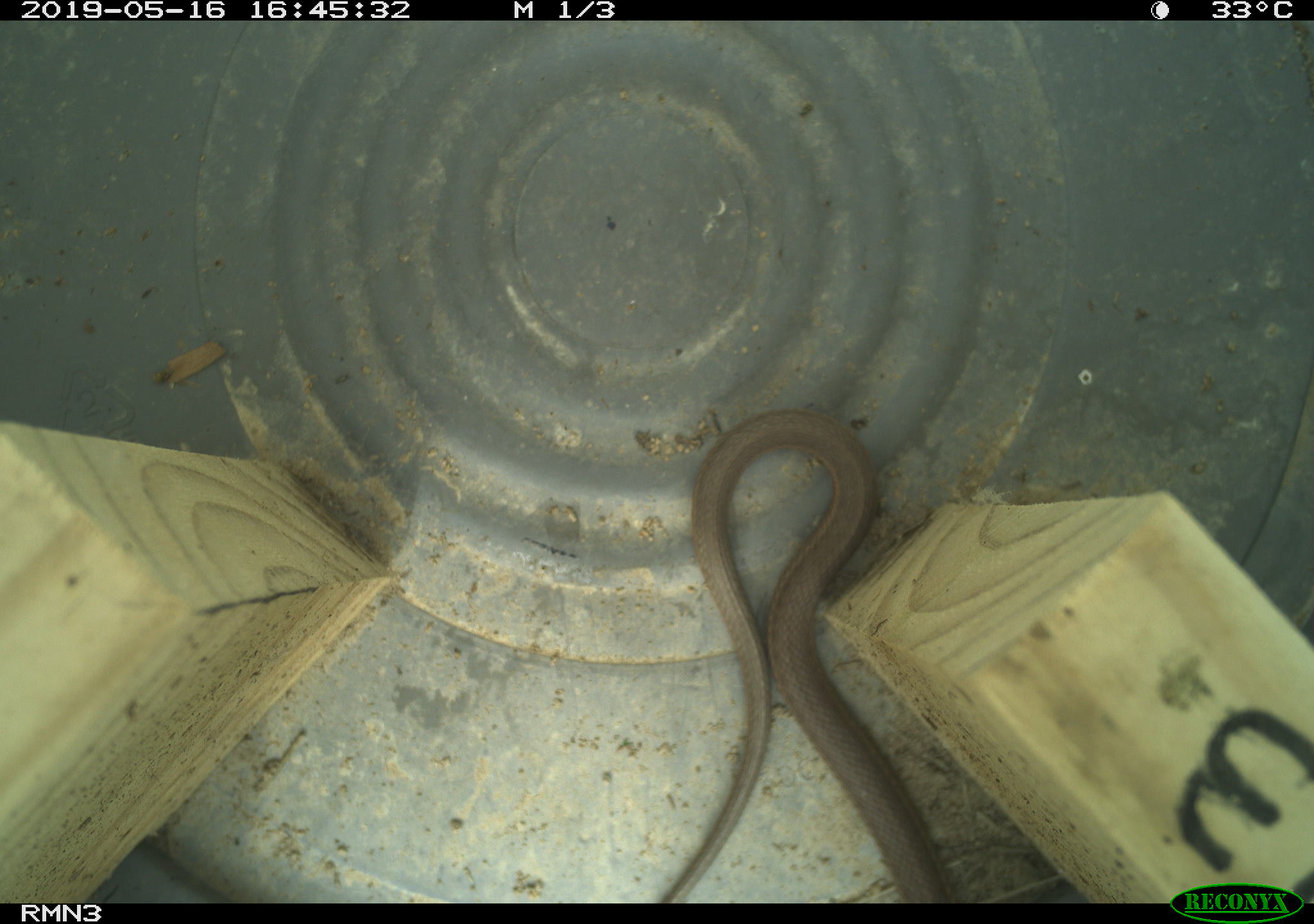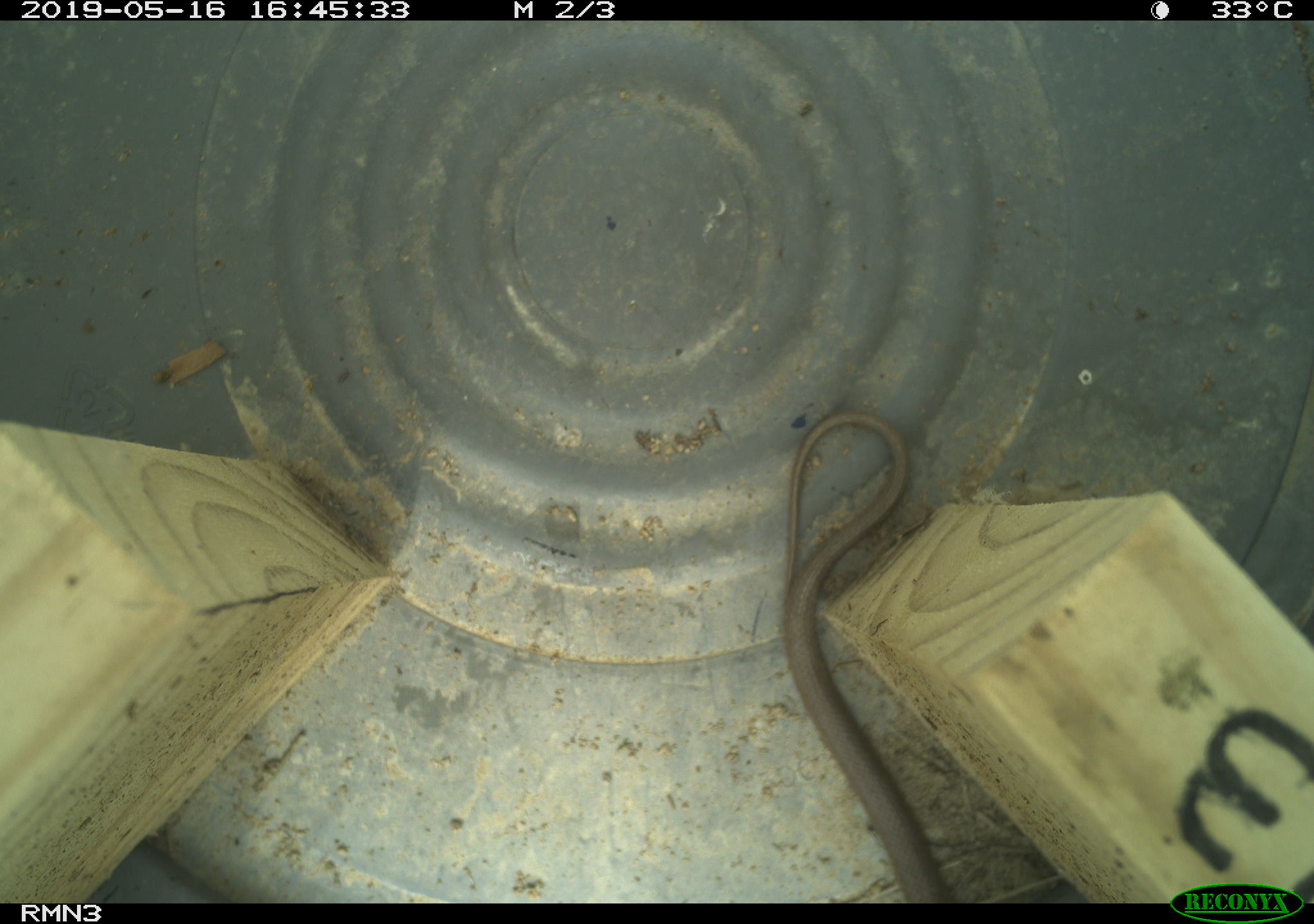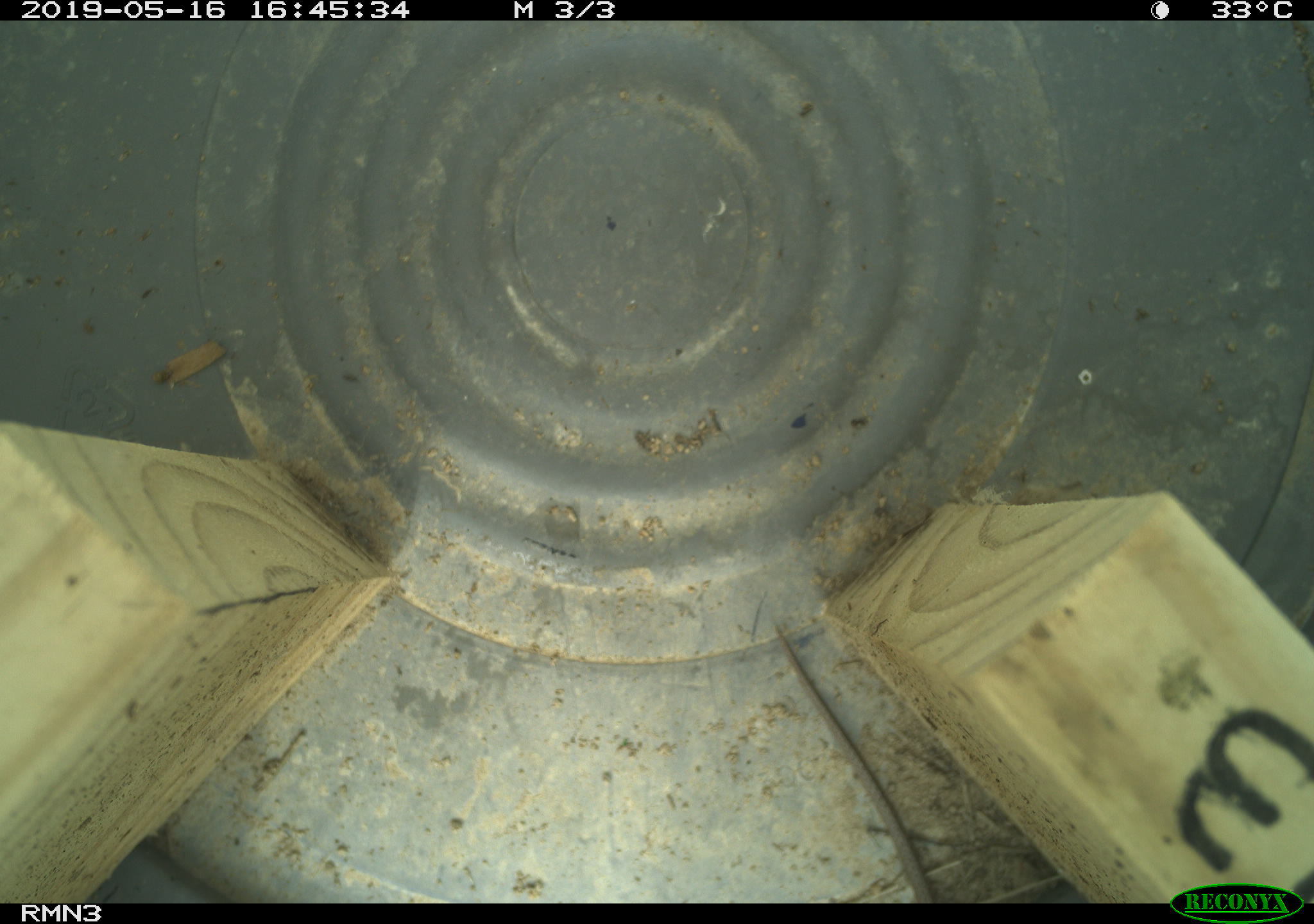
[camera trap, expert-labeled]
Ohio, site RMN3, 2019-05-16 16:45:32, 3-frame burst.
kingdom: Animalia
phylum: Chordata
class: Reptilia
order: Squamata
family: Colubridae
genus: Thamnophis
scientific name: Thamnophis sirtalis sirtalis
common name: eastern gartersnake